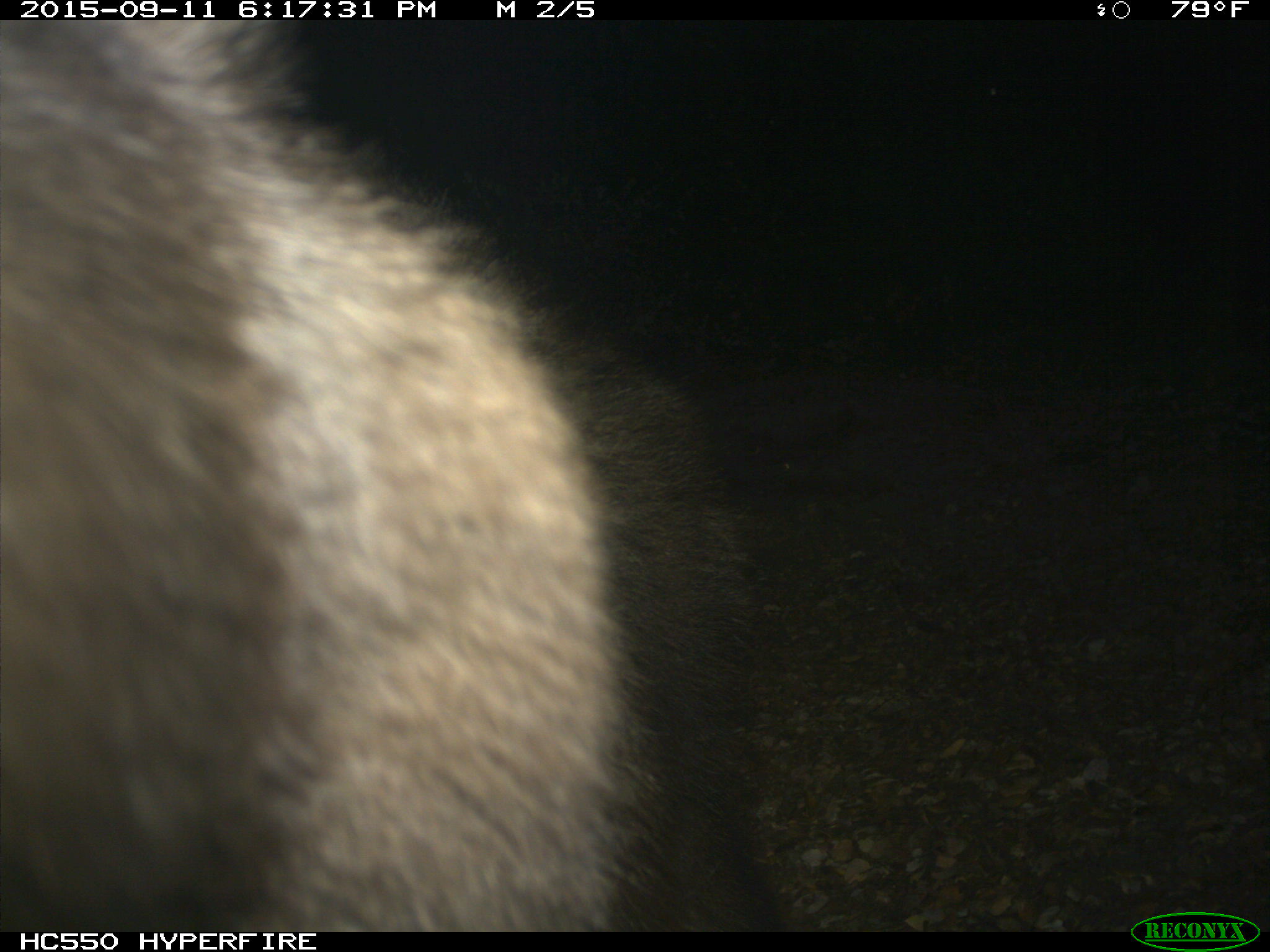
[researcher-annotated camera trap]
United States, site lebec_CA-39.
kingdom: Animalia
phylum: Chordata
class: Mammalia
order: Carnivora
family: Ursidae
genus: Ursus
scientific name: Ursus americanus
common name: american black bear